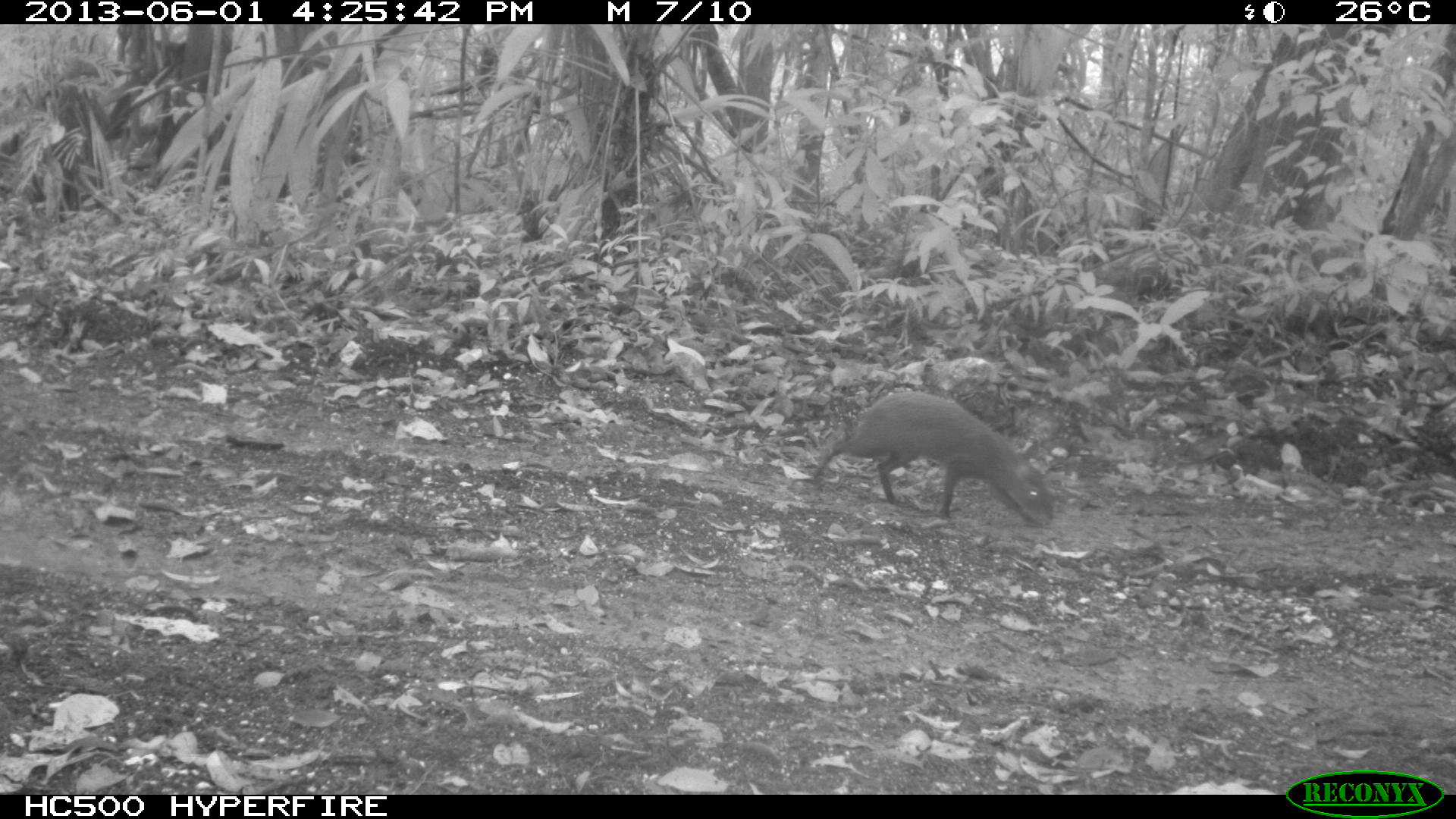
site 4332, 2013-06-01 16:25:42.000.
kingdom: Animalia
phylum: Chordata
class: Mammalia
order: Rodentia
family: Dasyproctidae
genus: Dasyprocta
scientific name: Dasyprocta punctata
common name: central american agouti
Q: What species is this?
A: Dasyprocta punctata (central american agouti).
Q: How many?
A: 1.